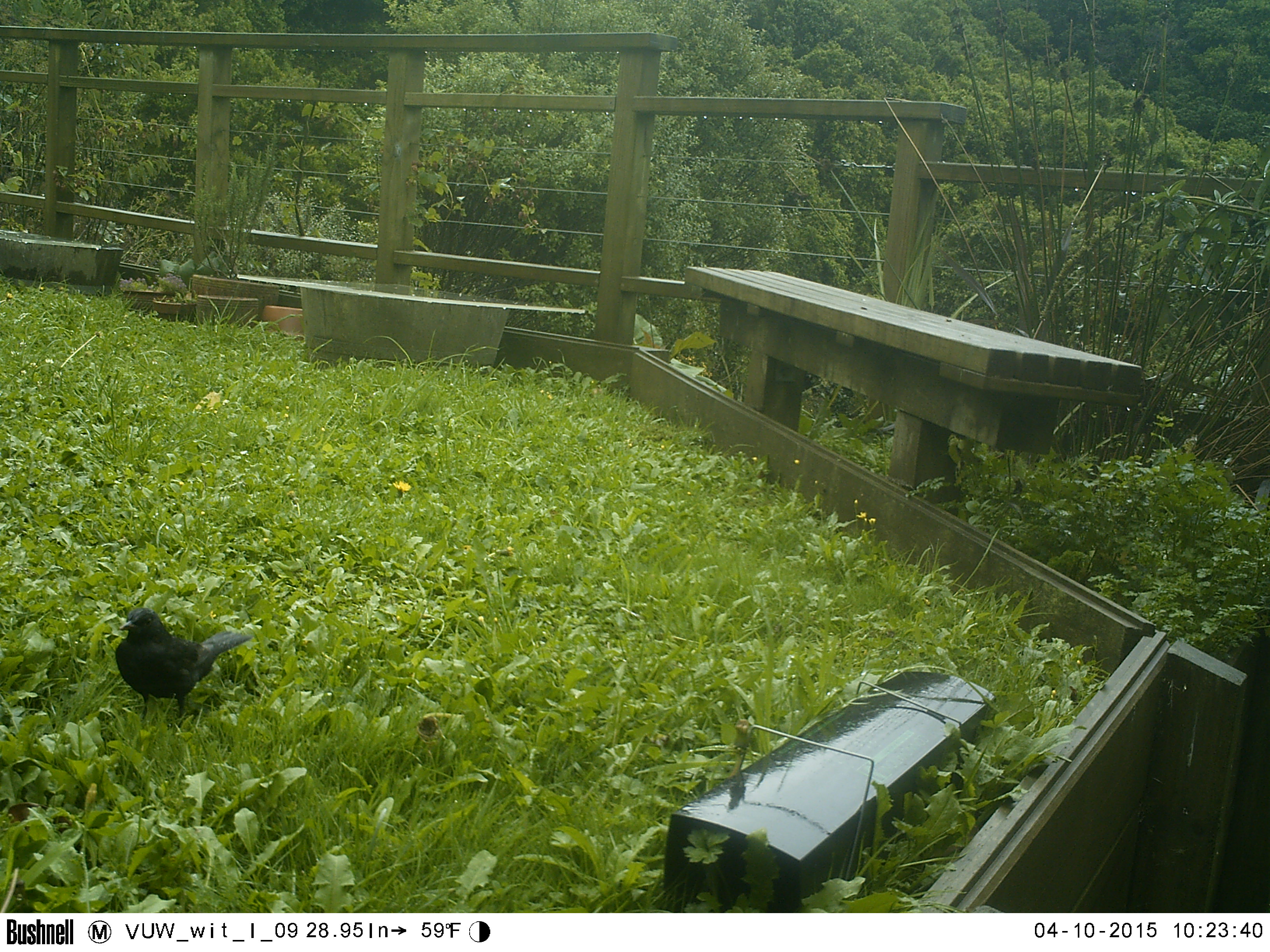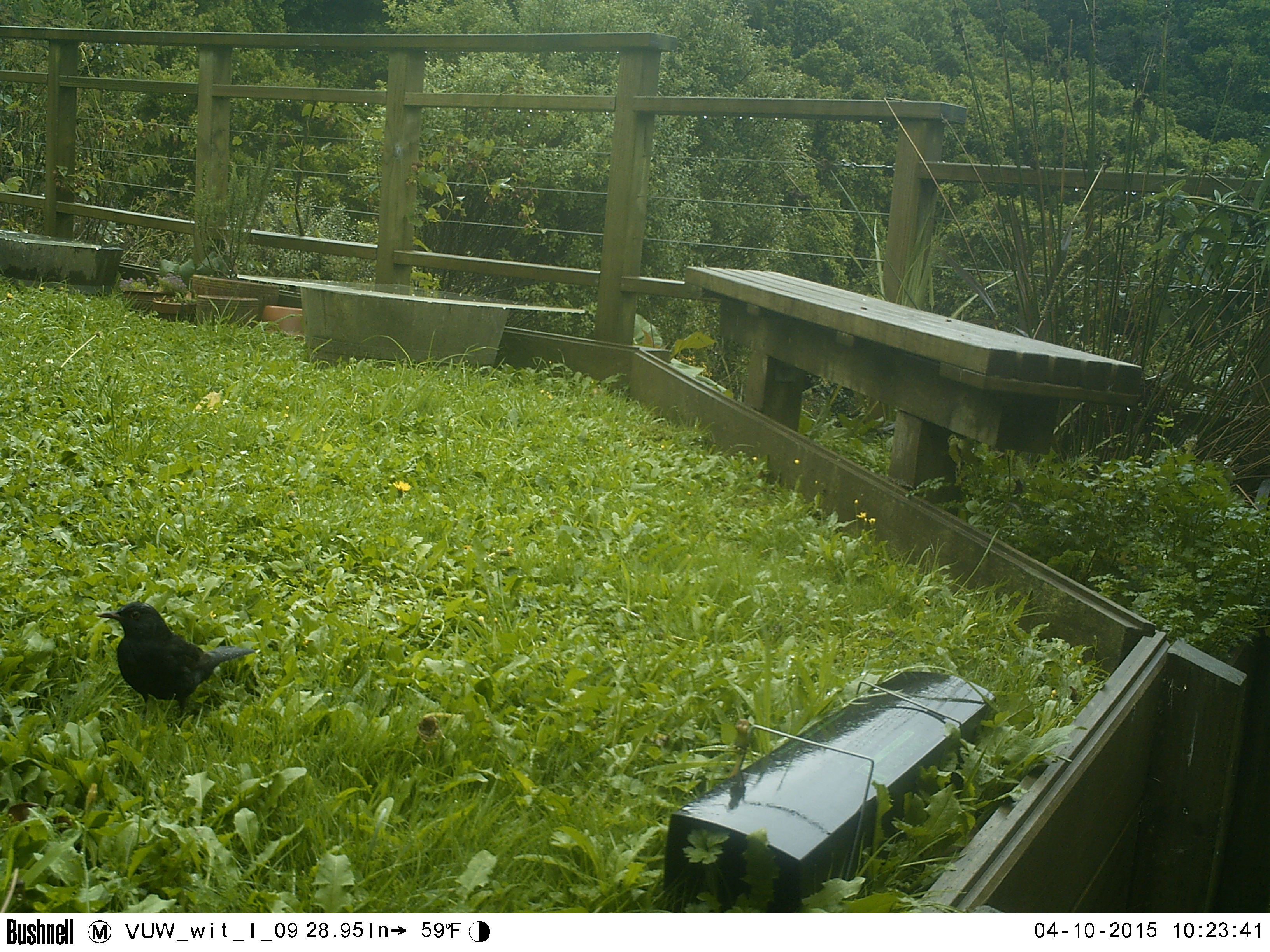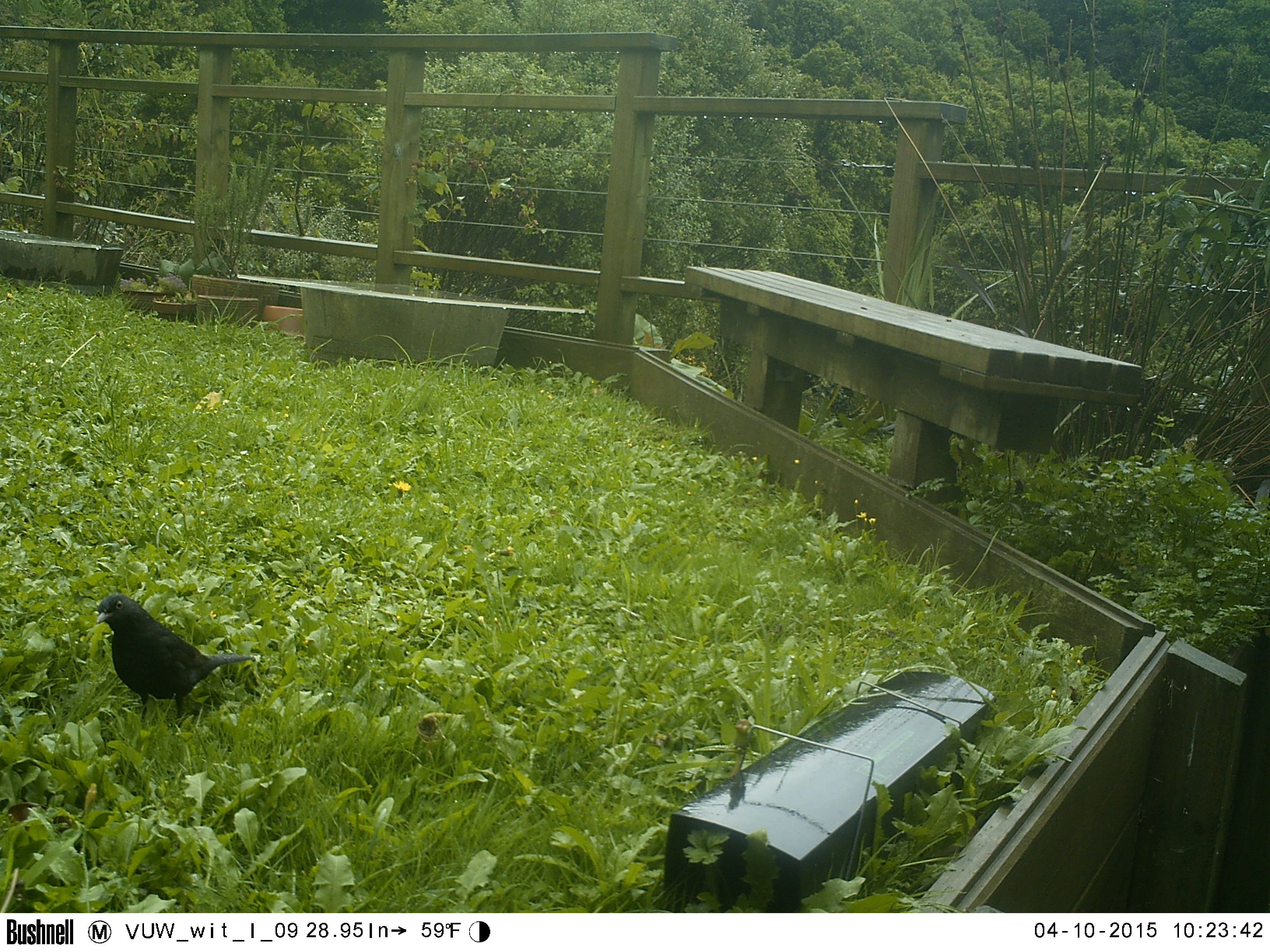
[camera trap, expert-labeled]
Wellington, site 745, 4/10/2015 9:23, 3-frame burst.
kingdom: Animalia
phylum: Chordata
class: Aves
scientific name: Aves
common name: bird